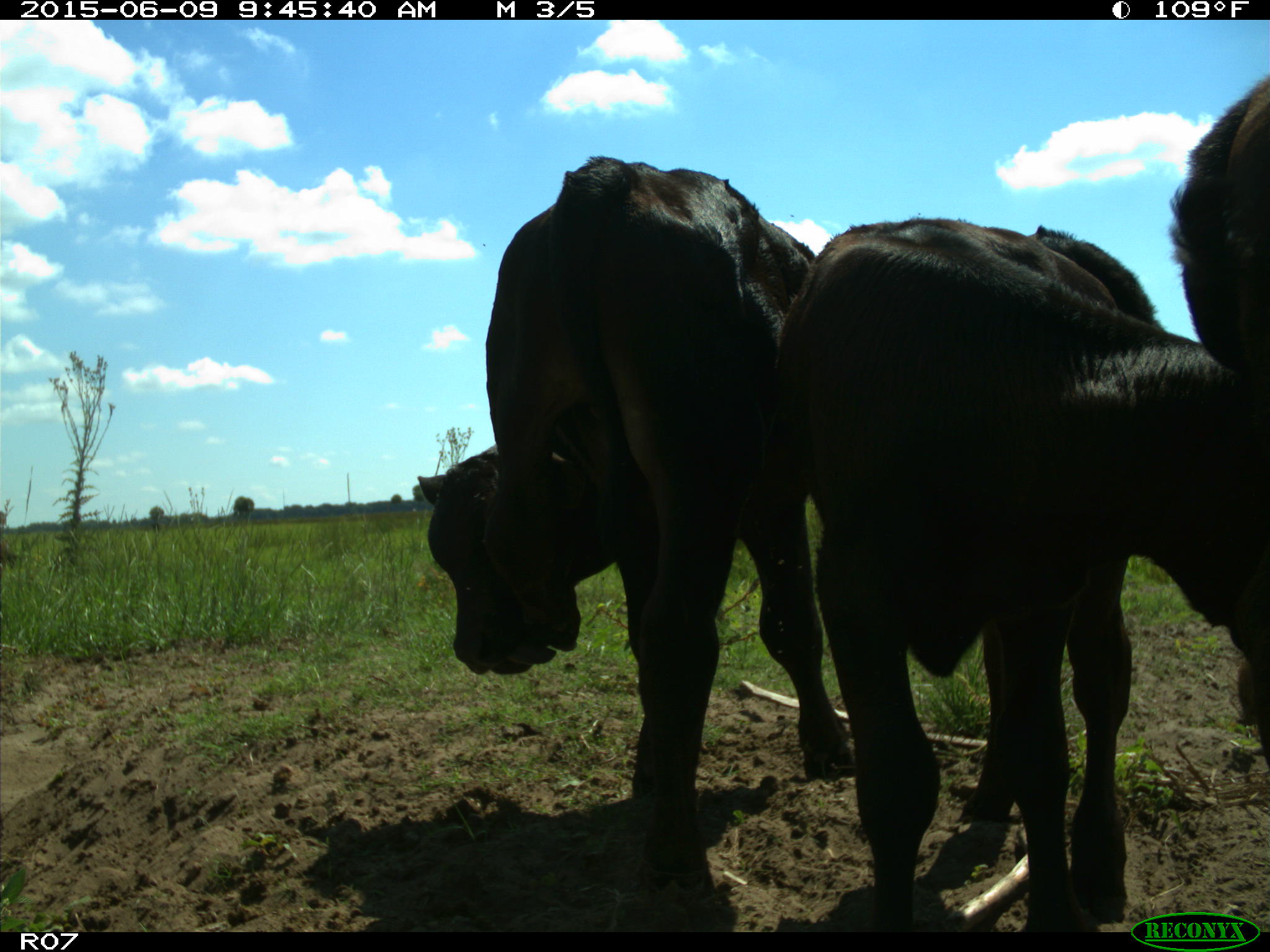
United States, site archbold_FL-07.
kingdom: Animalia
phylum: Chordata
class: Mammalia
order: Artiodactyla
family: Bovidae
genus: Bos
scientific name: Bos taurus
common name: domestic cow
Bos taurus (domestic cow).